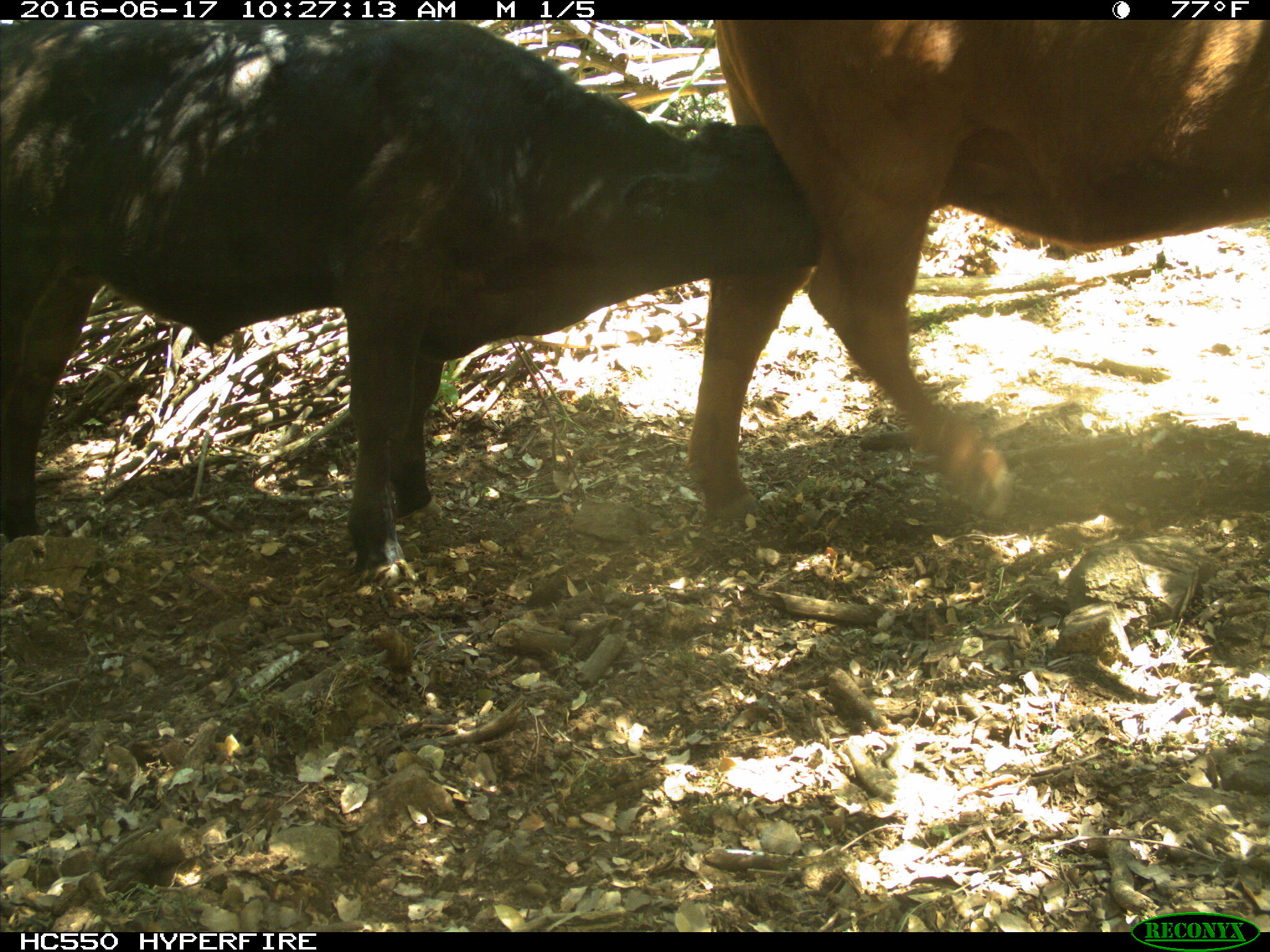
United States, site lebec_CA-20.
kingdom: Animalia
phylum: Chordata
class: Mammalia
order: Artiodactyla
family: Bovidae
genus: Bos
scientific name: Bos taurus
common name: domestic cow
Bos taurus (domestic cow).